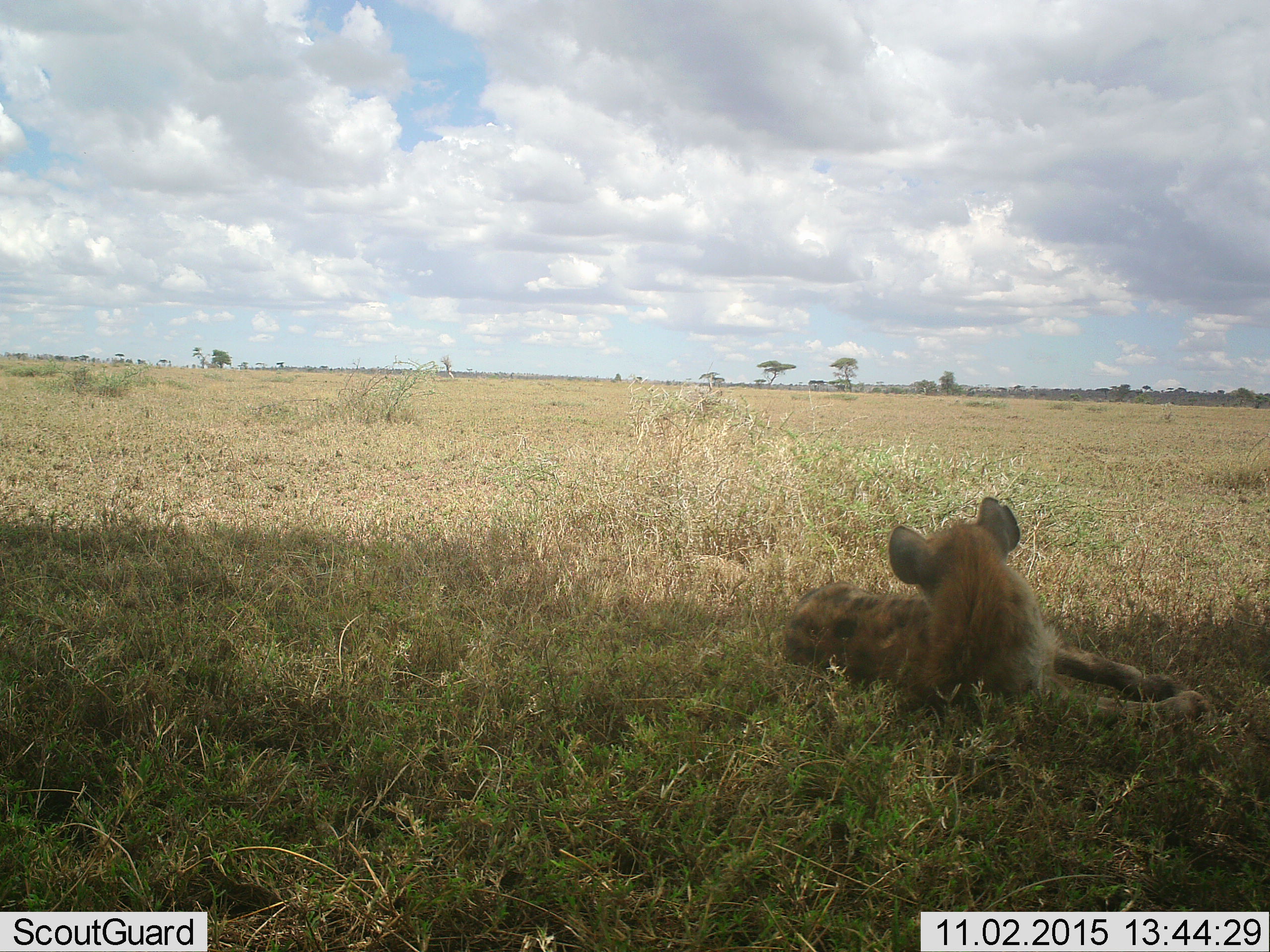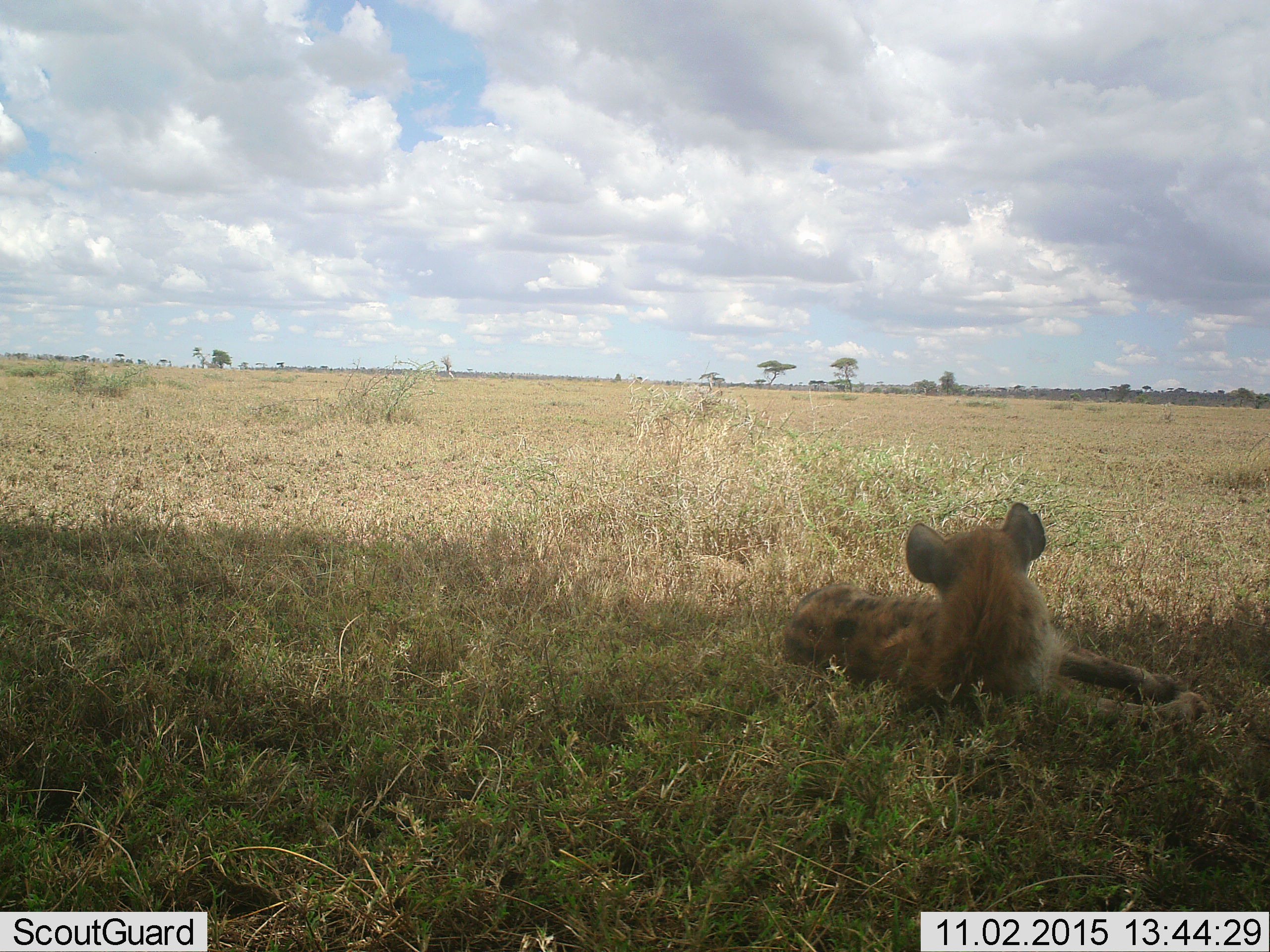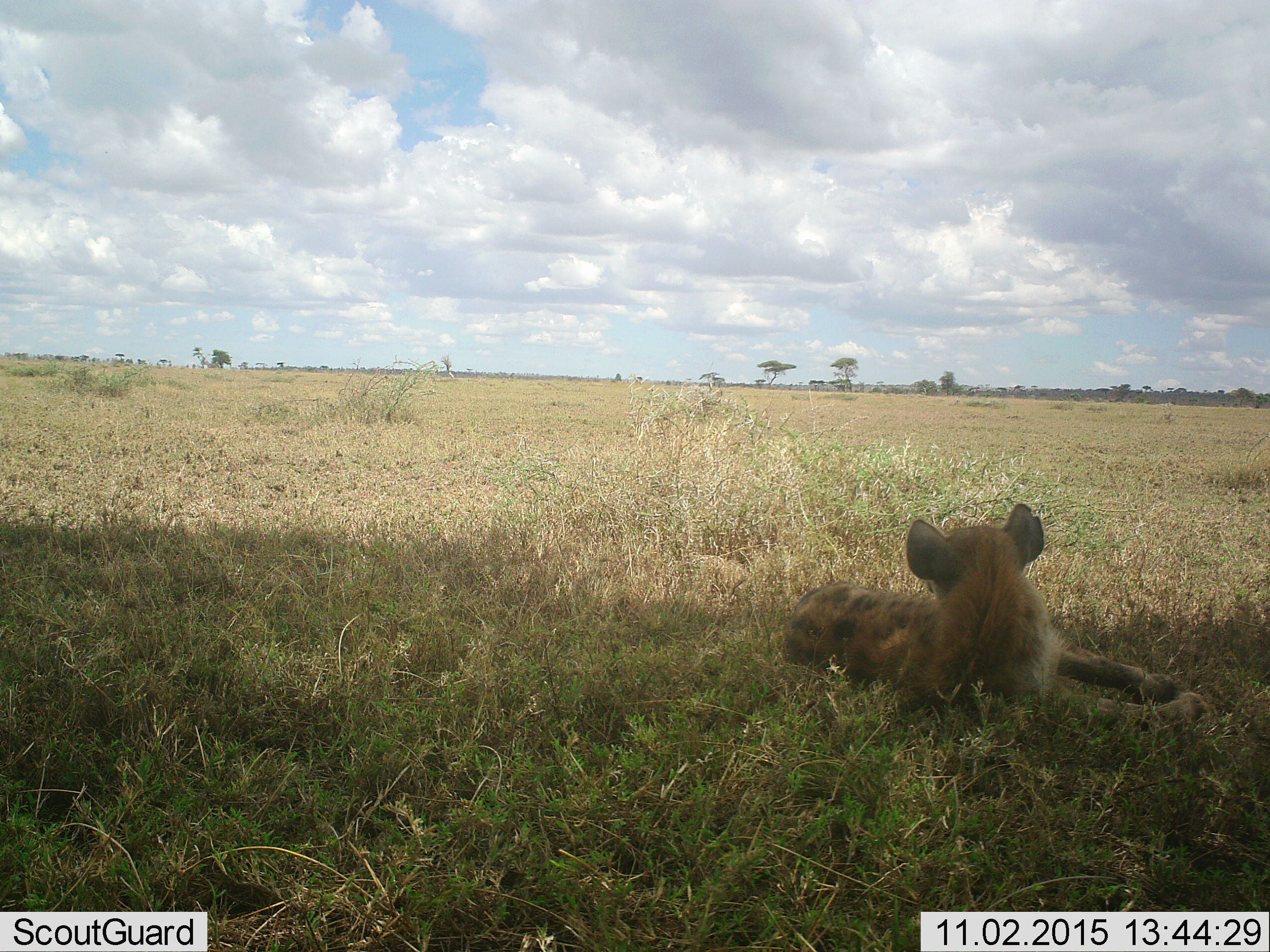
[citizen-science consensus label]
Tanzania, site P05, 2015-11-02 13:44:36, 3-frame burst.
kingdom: Animalia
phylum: Chordata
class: Mammalia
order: Carnivora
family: Hyaenidae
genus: Crocuta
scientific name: Crocuta crocuta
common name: spotted hyena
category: hyenaspotted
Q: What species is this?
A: Hyenaspotted (spotted hyena) (Crocuta crocuta).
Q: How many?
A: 1.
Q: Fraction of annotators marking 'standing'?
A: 0%.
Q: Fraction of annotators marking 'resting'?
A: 100%.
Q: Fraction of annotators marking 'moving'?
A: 0%.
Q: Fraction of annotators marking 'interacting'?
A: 0%.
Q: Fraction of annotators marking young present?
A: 0%.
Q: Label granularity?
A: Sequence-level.